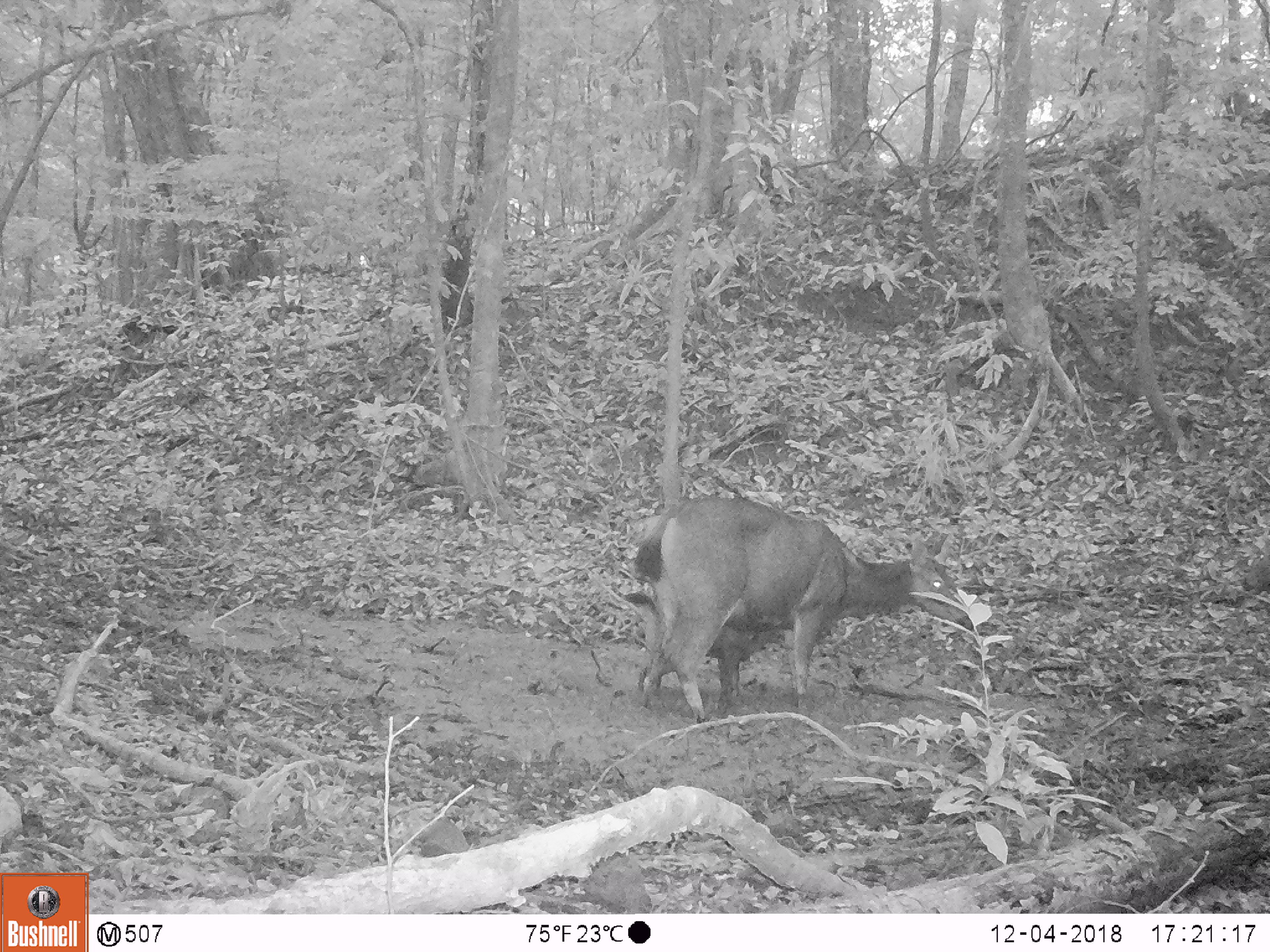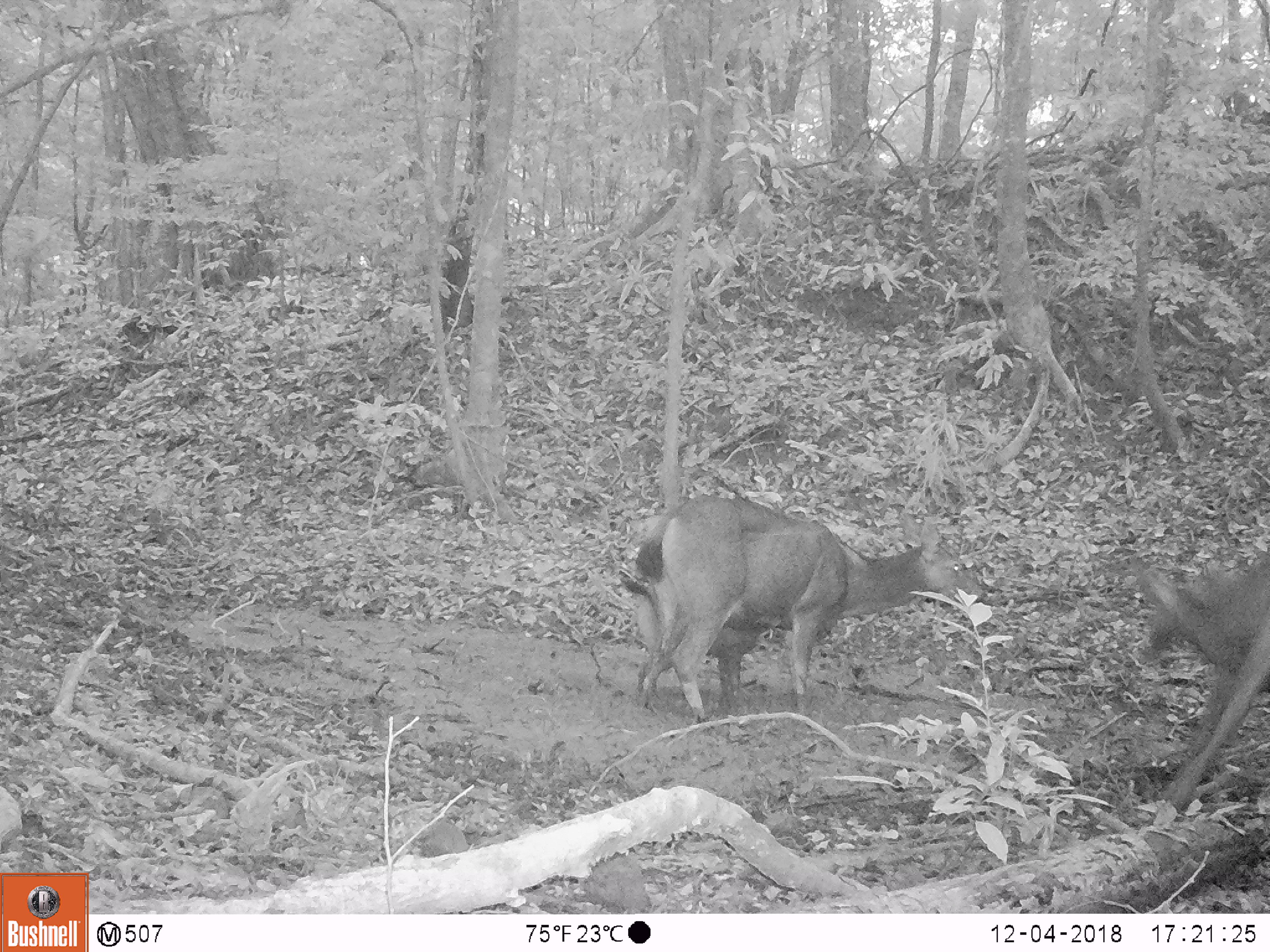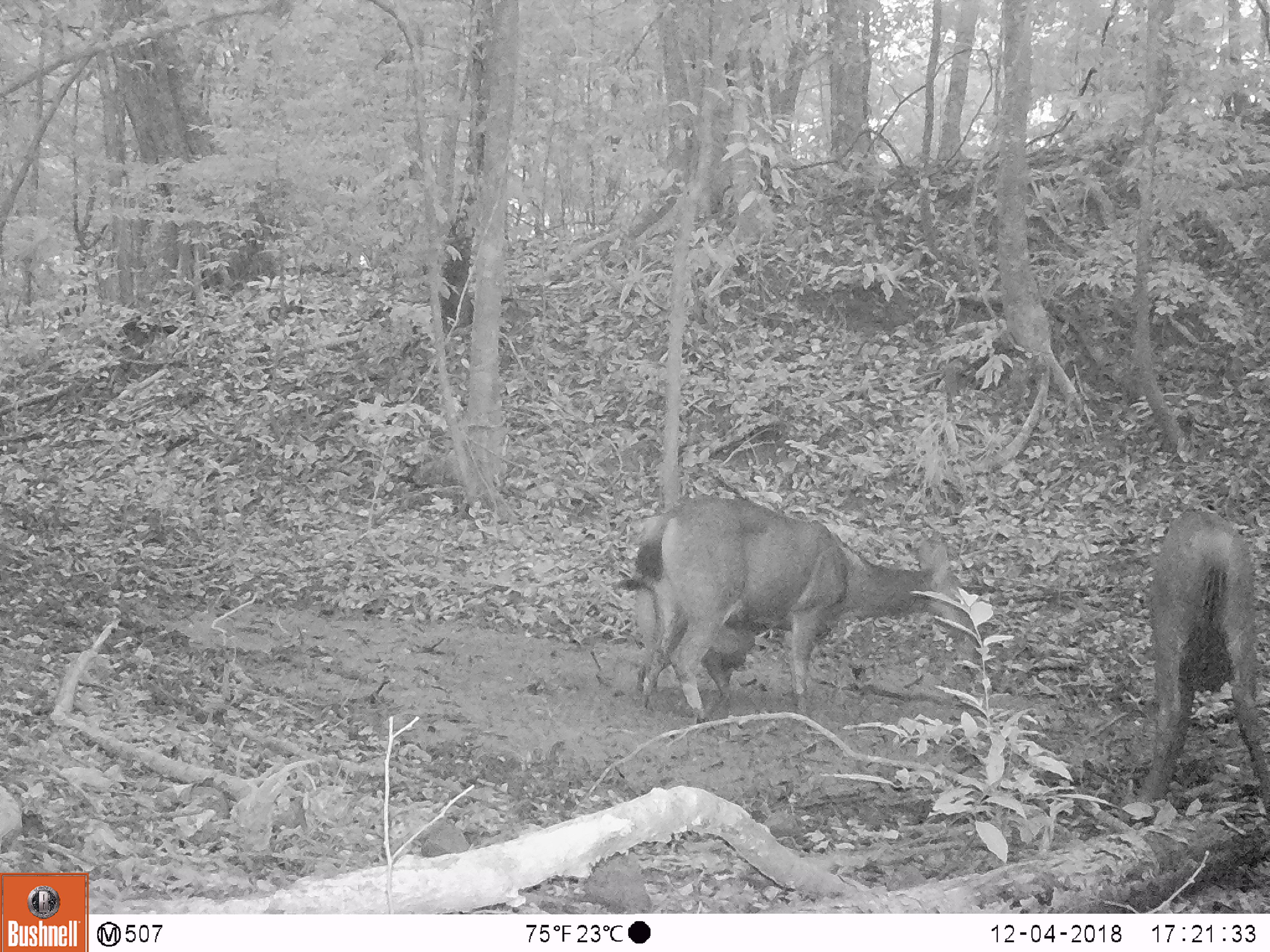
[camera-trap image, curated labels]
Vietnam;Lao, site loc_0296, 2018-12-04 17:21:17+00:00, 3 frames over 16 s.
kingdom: Animalia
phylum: Chordata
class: Mammalia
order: Artiodactyla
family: Cervidae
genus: Rusa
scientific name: Rusa unicolor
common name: sambar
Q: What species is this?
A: Sambar (Rusa unicolor).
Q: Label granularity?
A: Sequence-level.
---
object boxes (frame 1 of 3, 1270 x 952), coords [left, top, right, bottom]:
sambar: [630, 493, 974, 717]; [622, 589, 786, 720]; [1240, 530, 1269, 596]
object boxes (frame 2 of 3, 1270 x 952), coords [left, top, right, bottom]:
sambar: [635, 494, 989, 724]; [1126, 548, 1270, 813]; [618, 572, 782, 706]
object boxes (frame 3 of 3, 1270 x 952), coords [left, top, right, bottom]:
sambar: [635, 493, 977, 716]; [1132, 507, 1270, 815]; [612, 572, 770, 711]